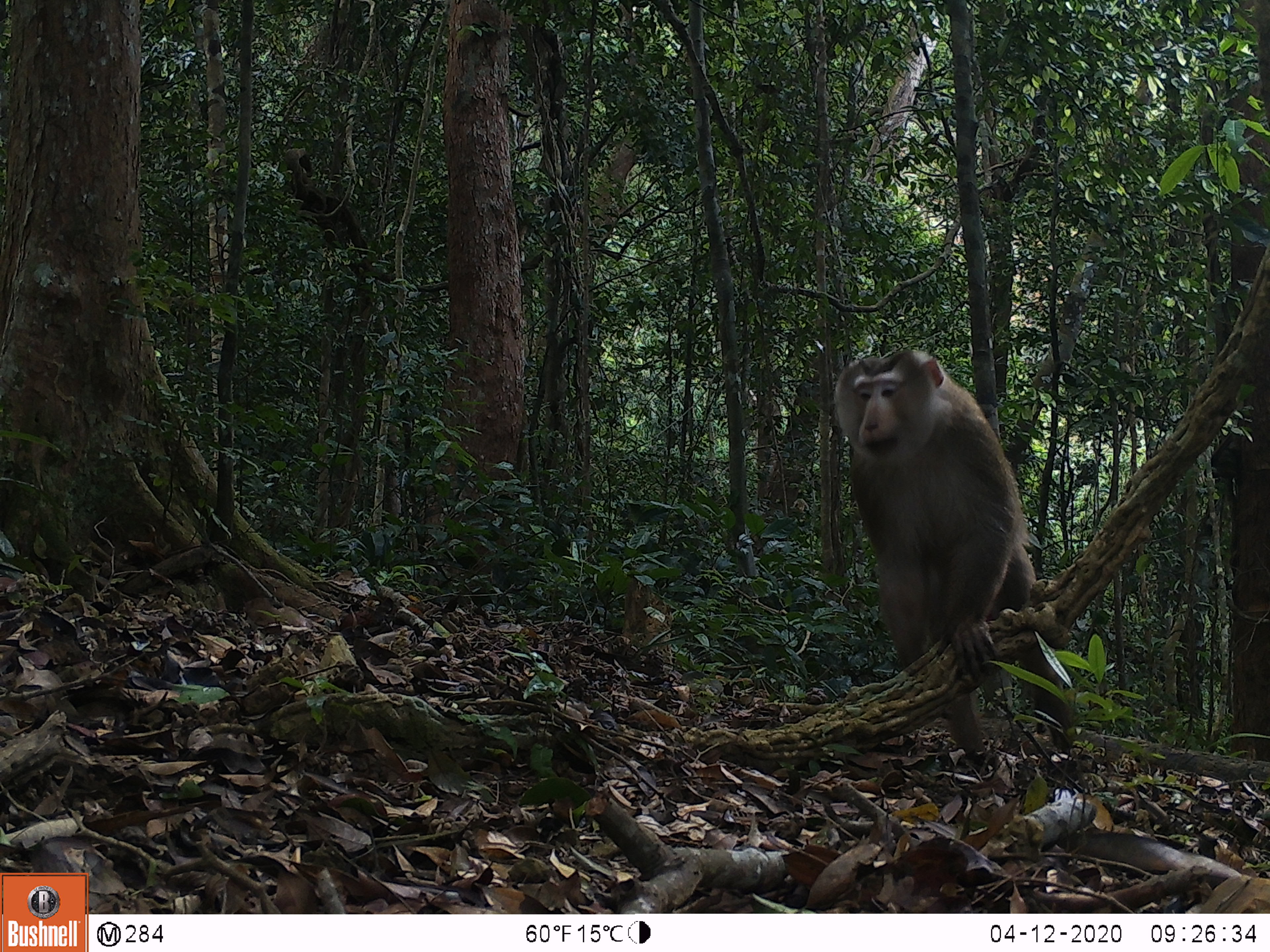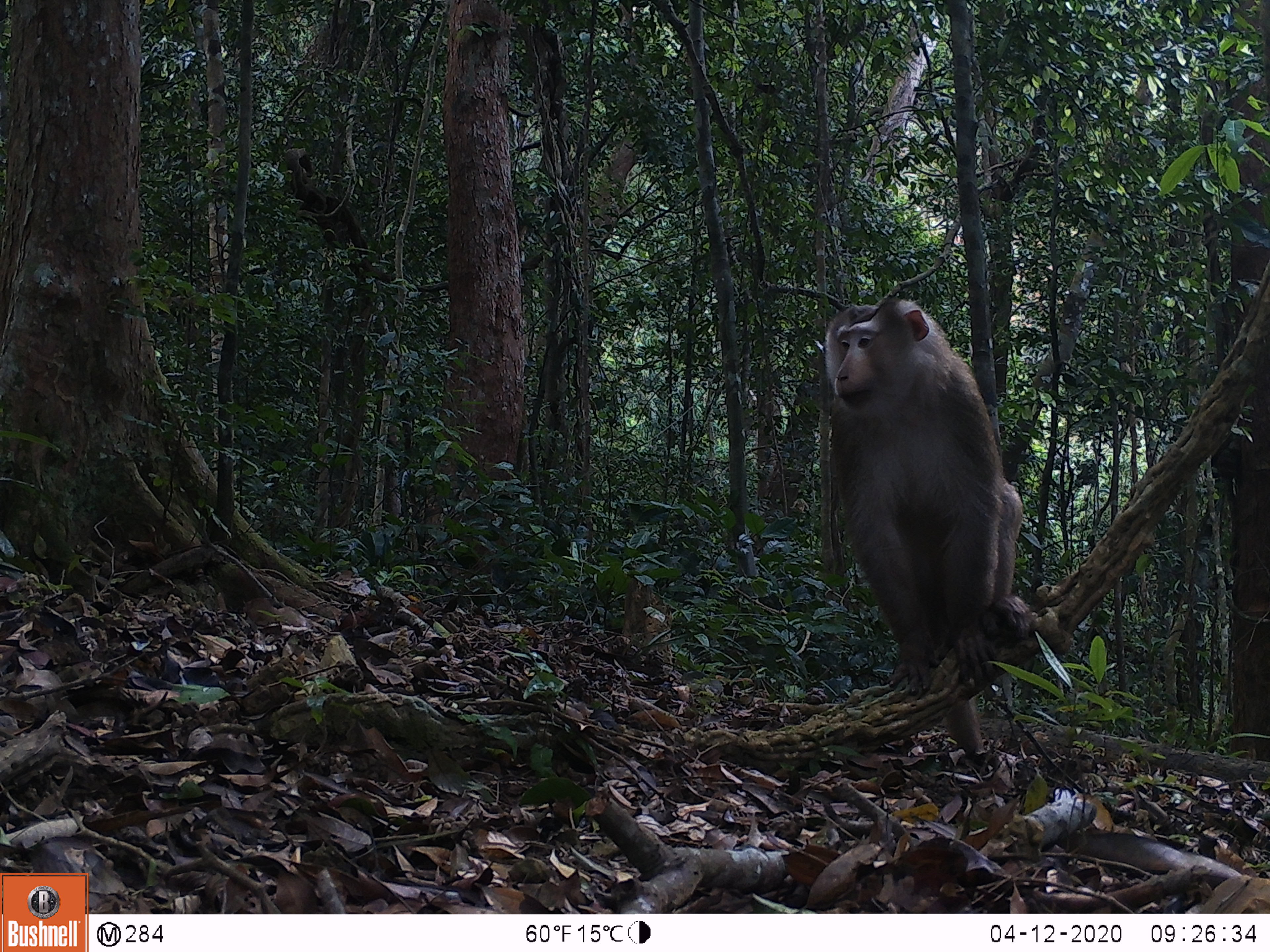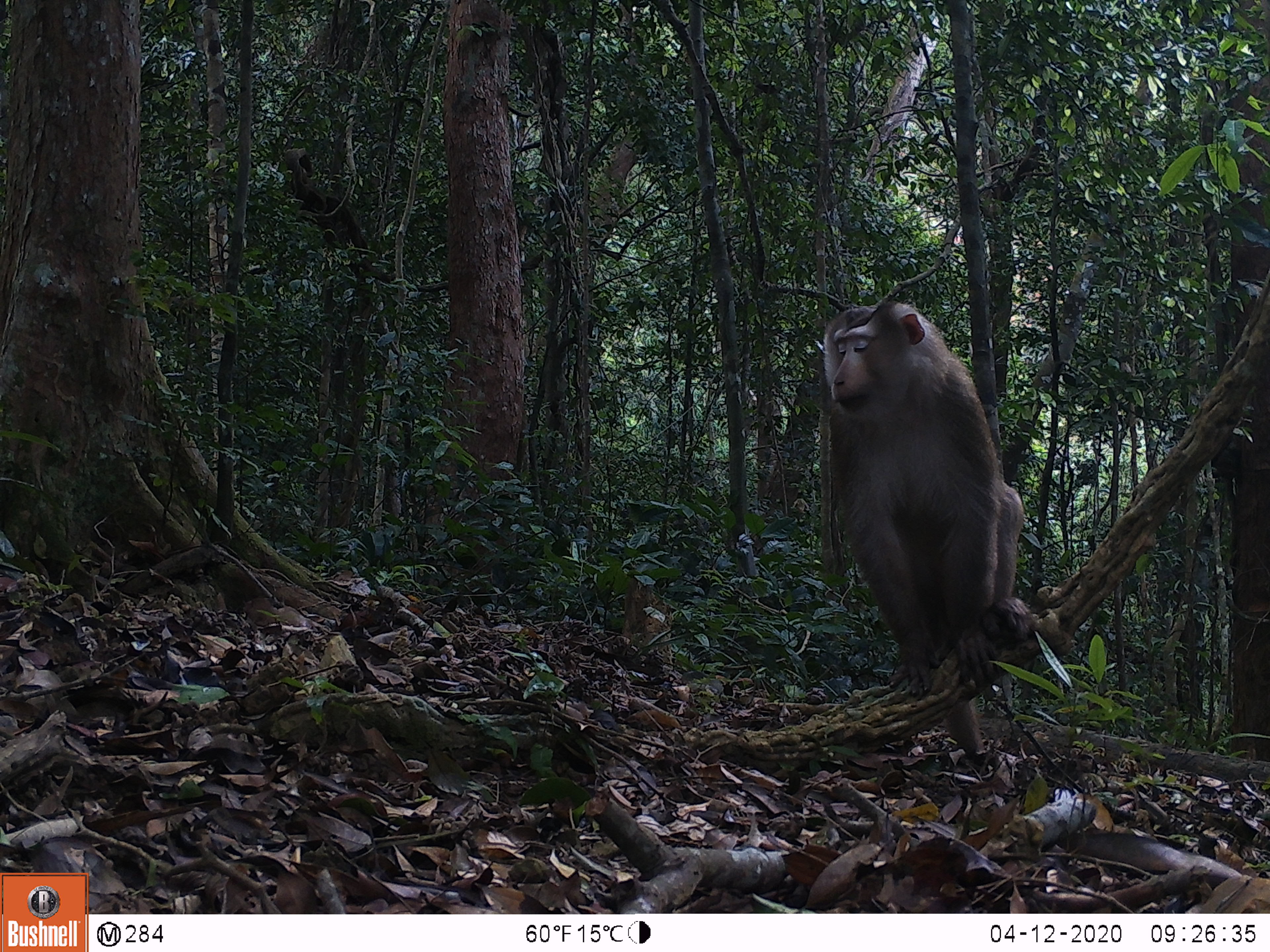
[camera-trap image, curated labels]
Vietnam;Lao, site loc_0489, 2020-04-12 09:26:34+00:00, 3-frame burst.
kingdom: Animalia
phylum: Chordata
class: Mammalia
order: Primates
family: Cercopithecidae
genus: Macaca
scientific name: Macaca nemestrina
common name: pig-tailed macaque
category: pig tailed macaque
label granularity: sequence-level